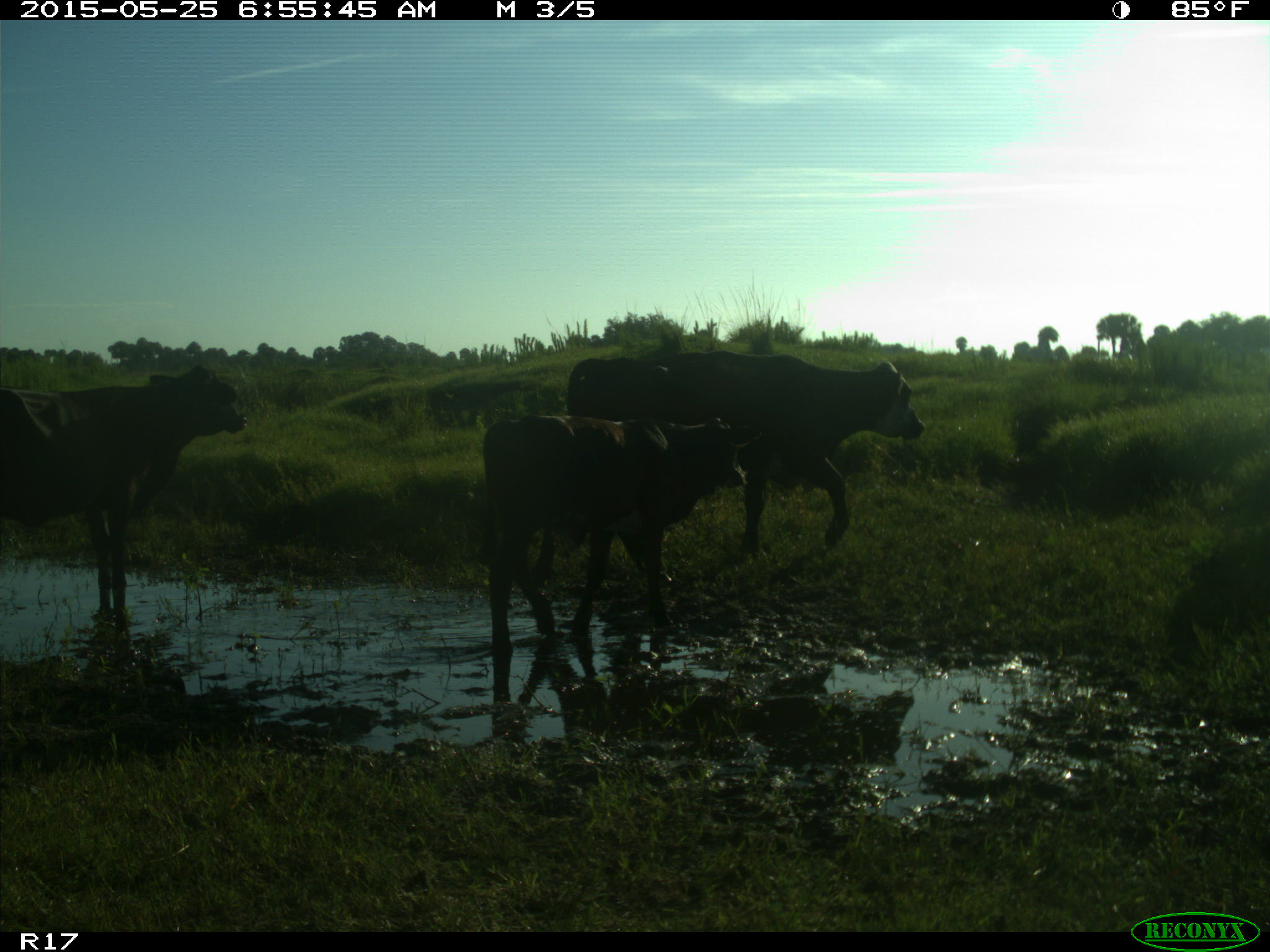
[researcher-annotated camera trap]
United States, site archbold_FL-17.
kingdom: Animalia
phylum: Chordata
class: Mammalia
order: Artiodactyla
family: Bovidae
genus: Bos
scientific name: Bos taurus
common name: domestic cow